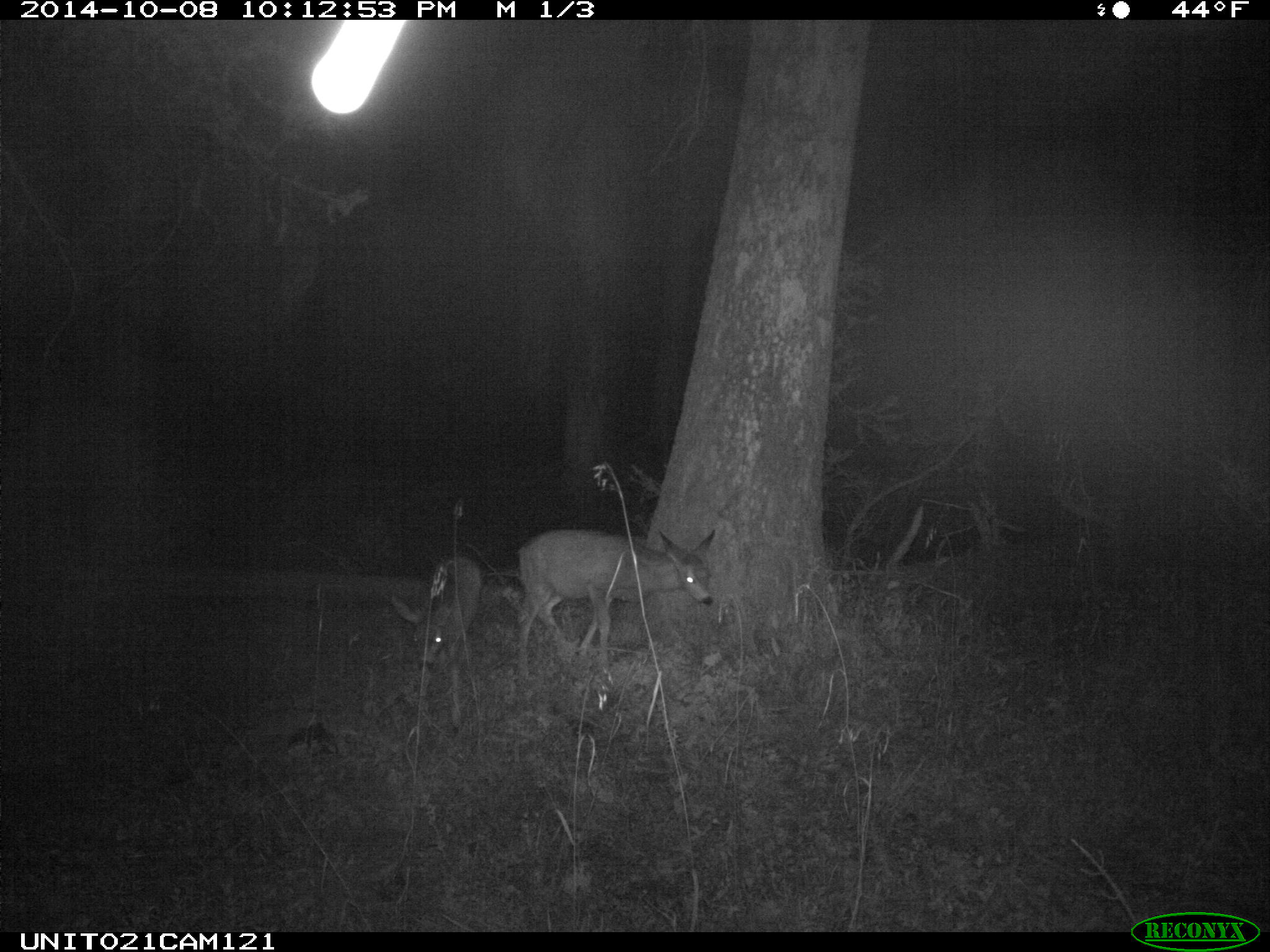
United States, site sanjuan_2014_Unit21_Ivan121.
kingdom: Animalia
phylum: Chordata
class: Mammalia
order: Artiodactyla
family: Cervidae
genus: Odocoileus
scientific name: Odocoileus hemionus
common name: mule deer